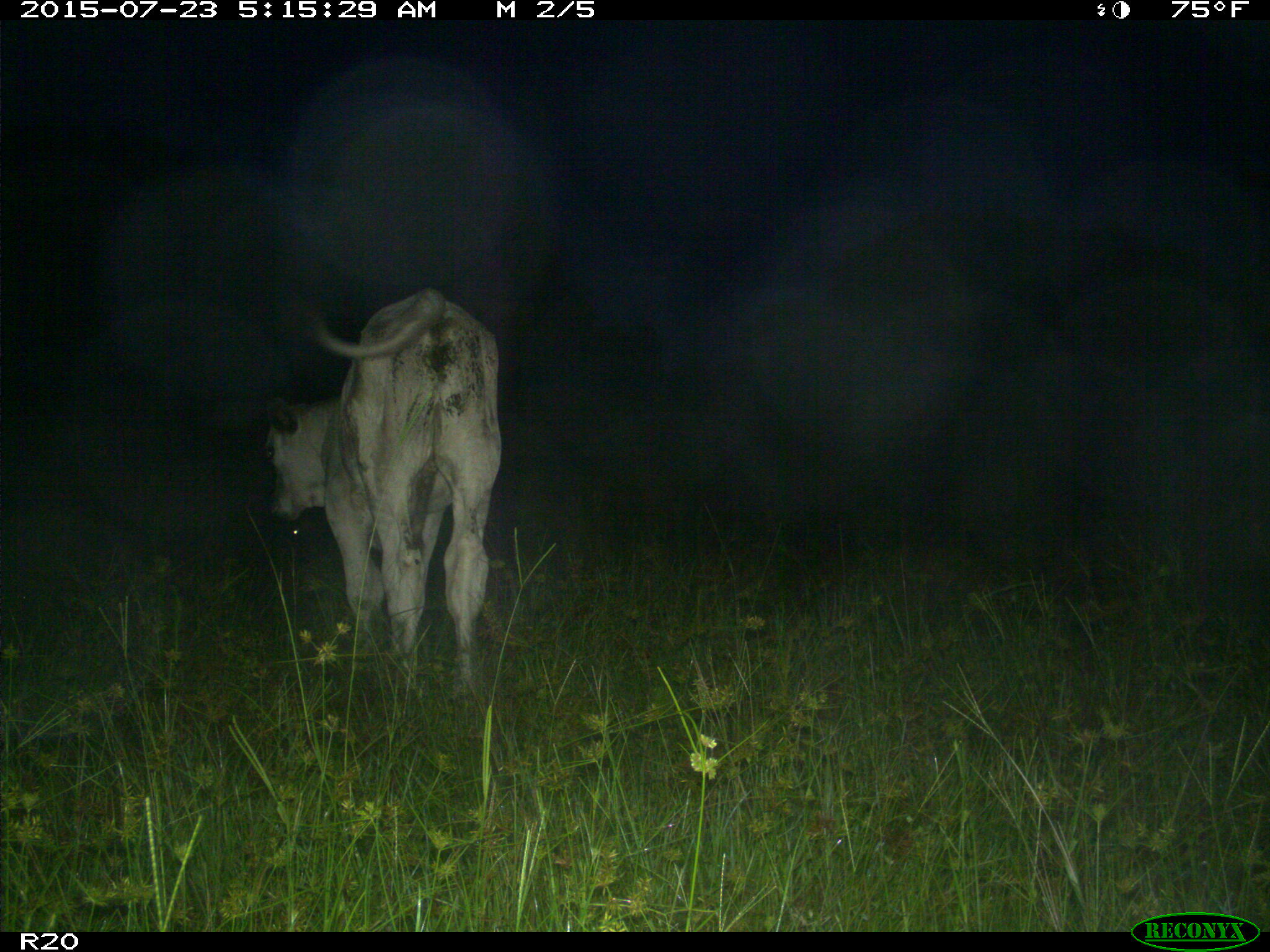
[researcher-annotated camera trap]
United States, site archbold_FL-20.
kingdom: Animalia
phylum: Chordata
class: Mammalia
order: Artiodactyla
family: Bovidae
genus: Bos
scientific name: Bos taurus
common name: domestic cow